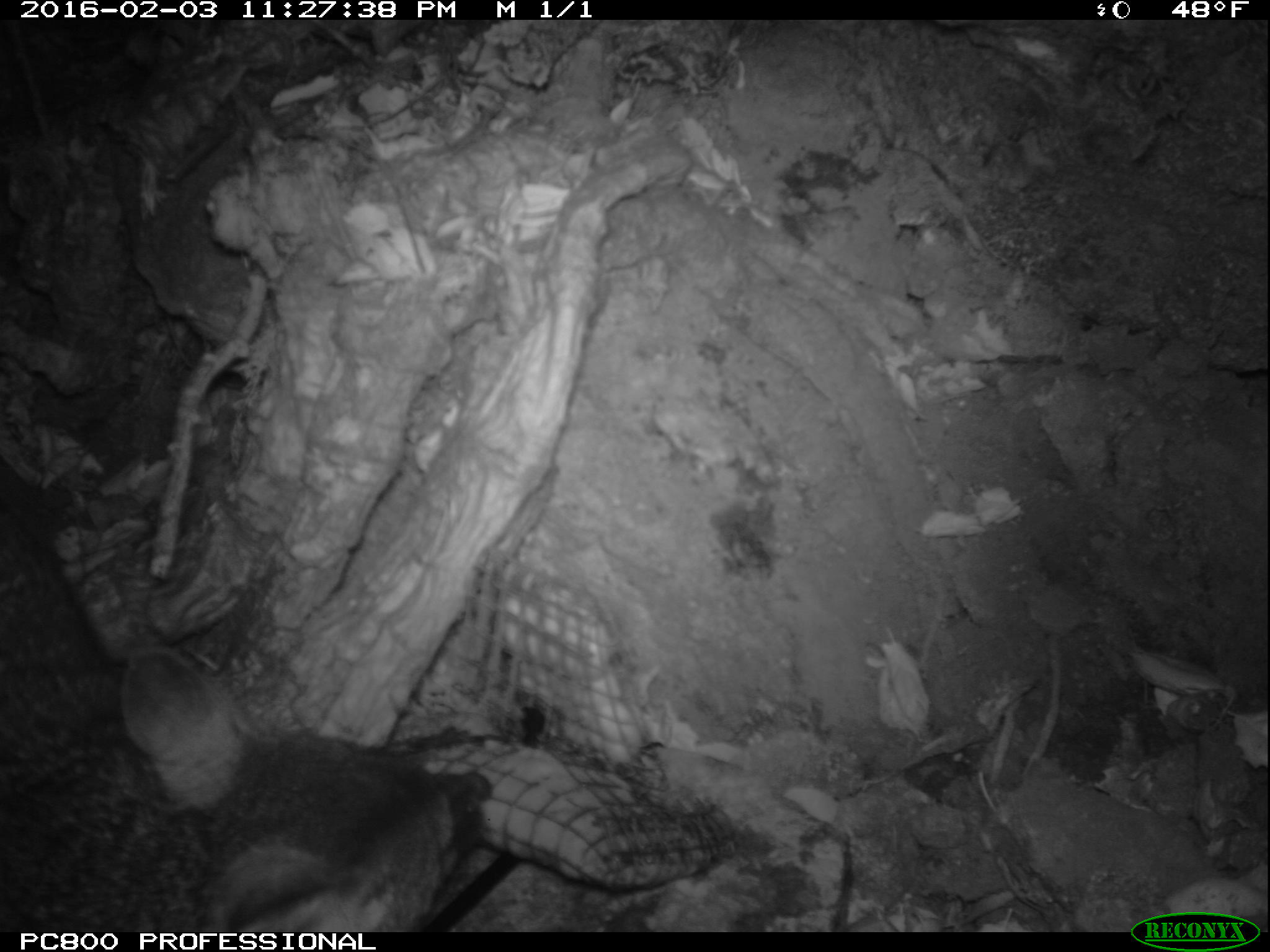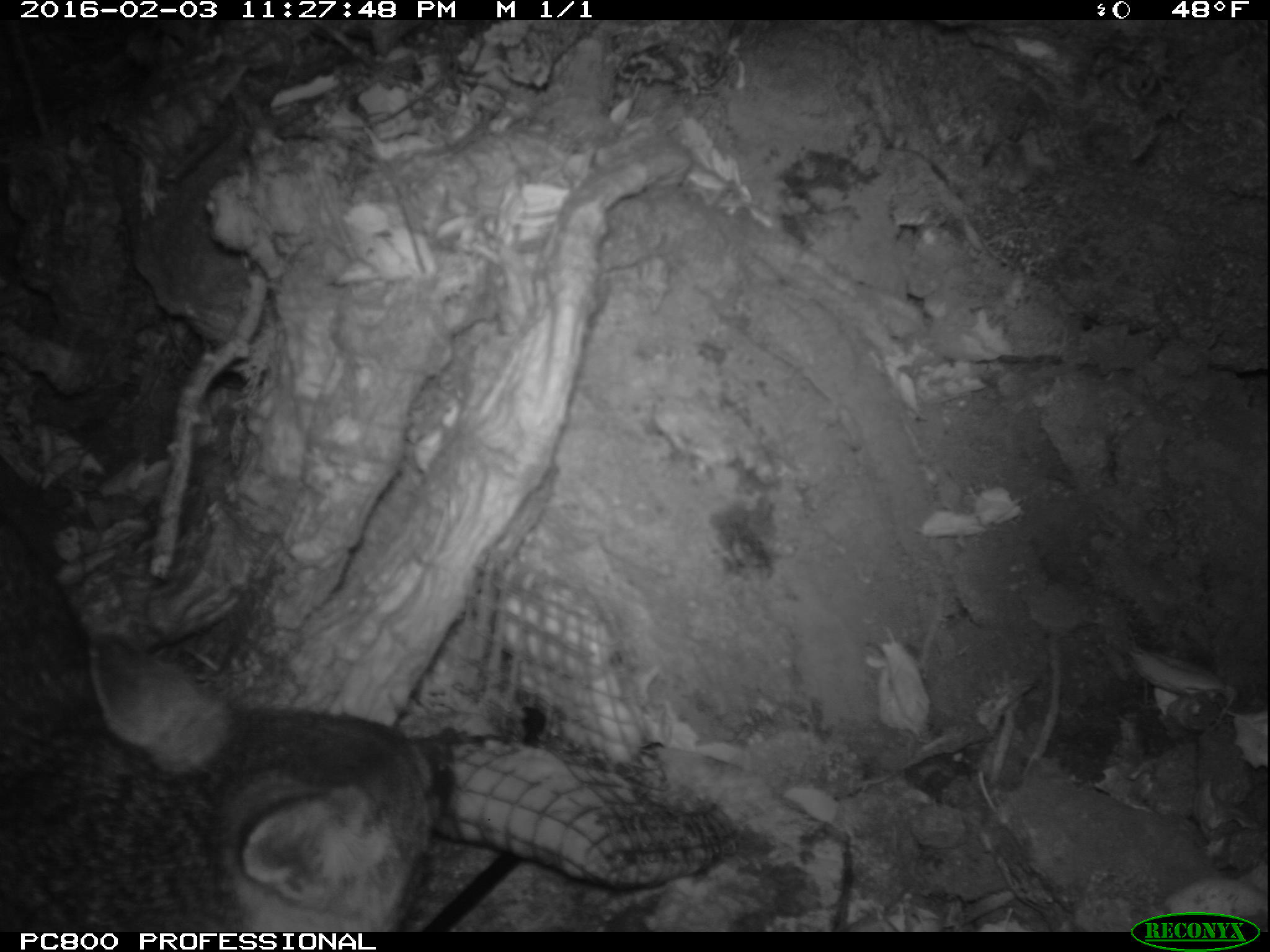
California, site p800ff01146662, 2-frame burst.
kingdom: Animalia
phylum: Chordata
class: Mammalia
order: Carnivora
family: Canidae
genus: Urocyon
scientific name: Urocyon littoralis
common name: island fox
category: fox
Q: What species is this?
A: Fox (island fox) (Urocyon littoralis).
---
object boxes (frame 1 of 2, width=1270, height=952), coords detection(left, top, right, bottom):
fox: detection(0, 508, 494, 930)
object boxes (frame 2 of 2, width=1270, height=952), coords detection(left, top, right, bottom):
fox: detection(0, 465, 455, 932)